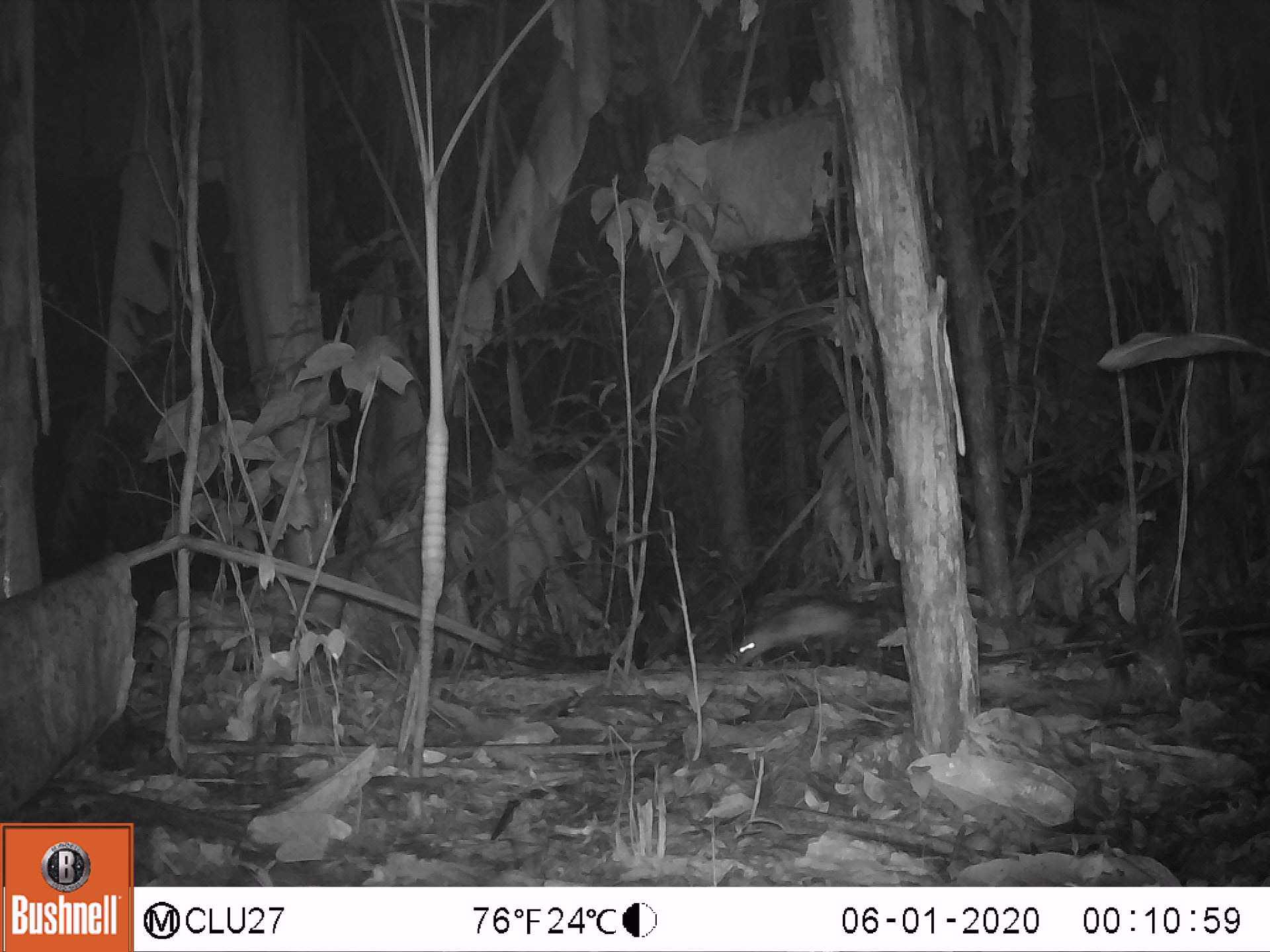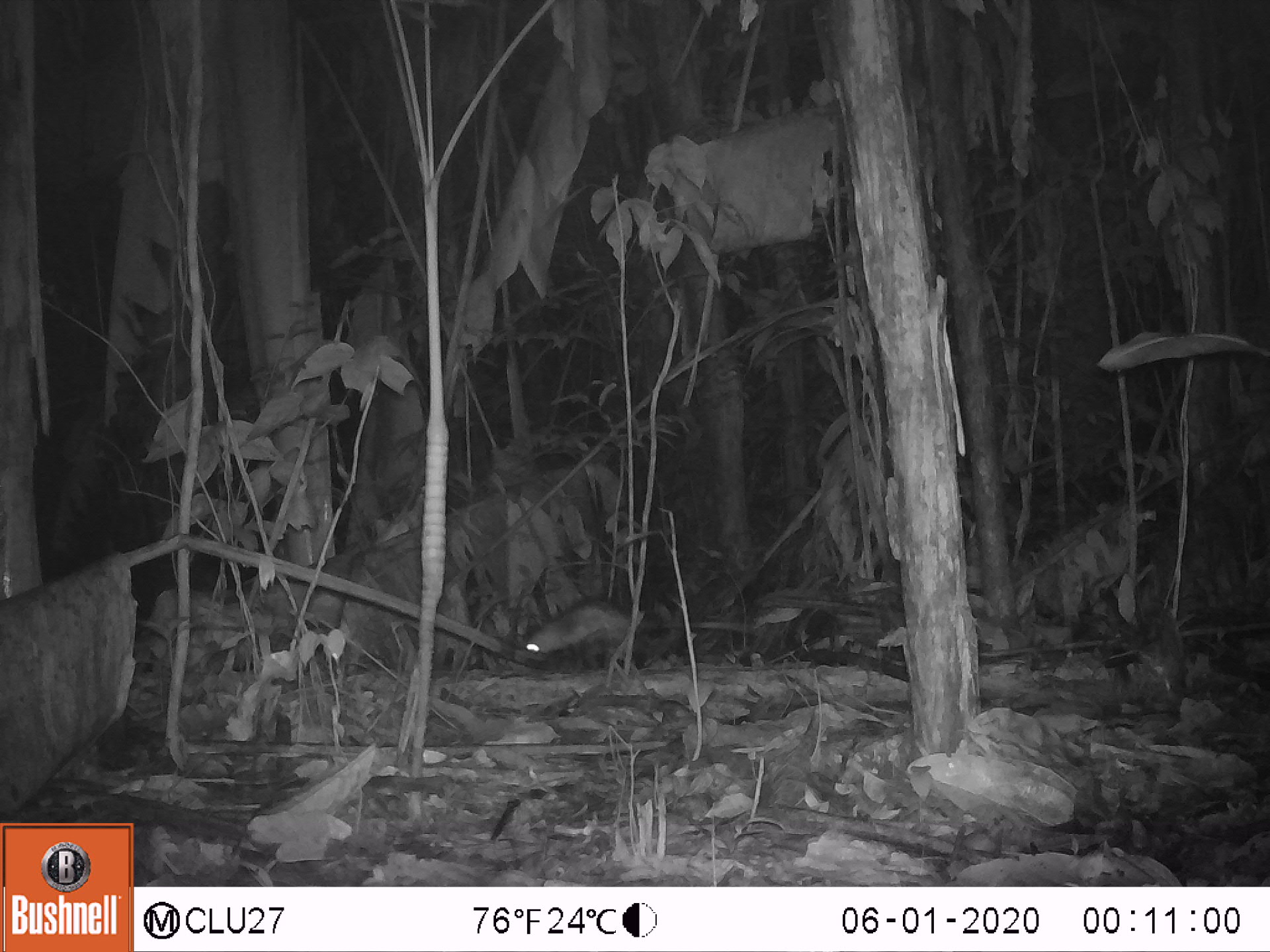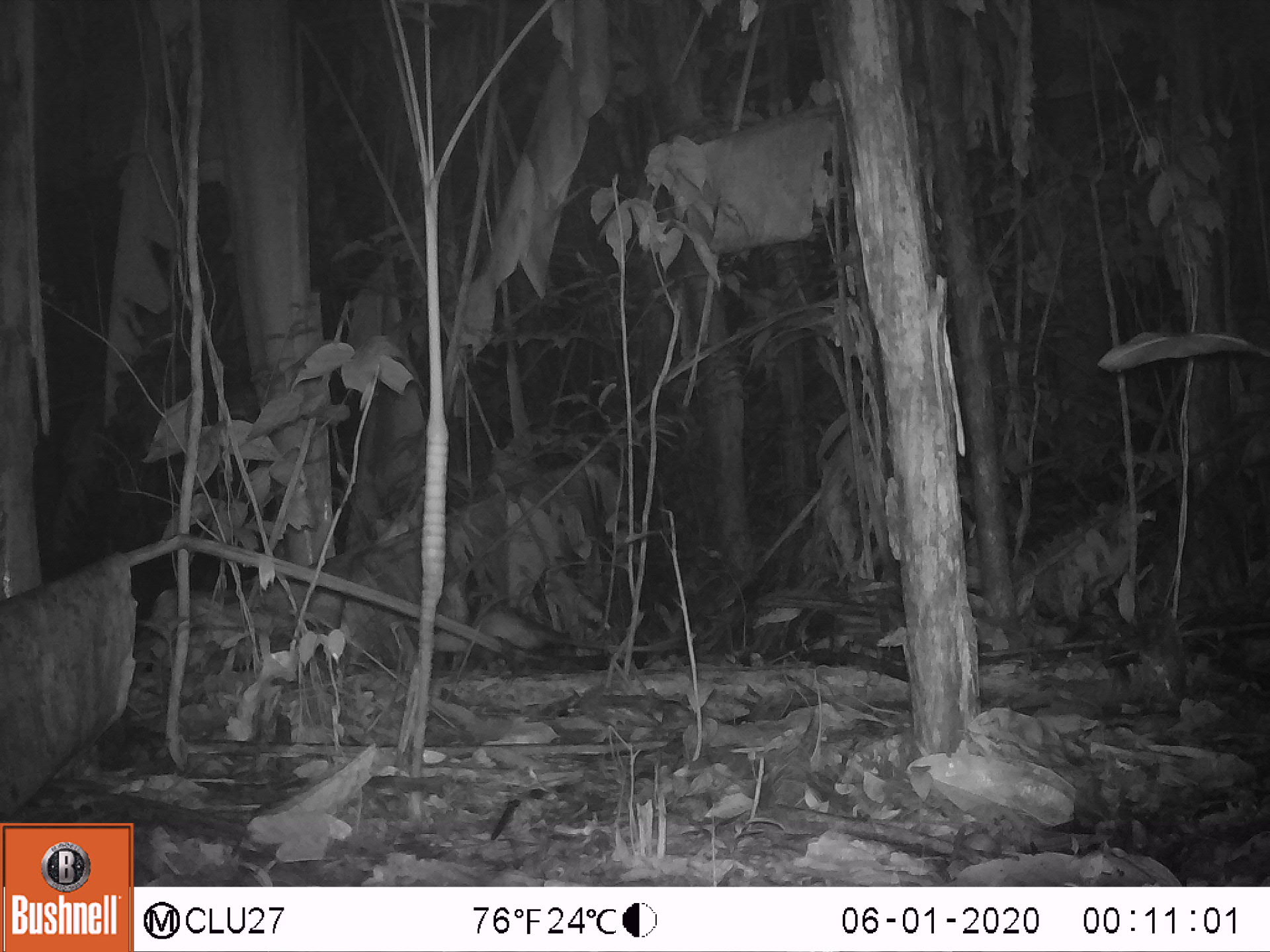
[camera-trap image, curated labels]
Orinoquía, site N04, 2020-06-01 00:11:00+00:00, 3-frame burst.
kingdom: Animalia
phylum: Chordata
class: Mammalia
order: Didelphimorphia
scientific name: Didelphimorphia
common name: possum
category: unknown possum